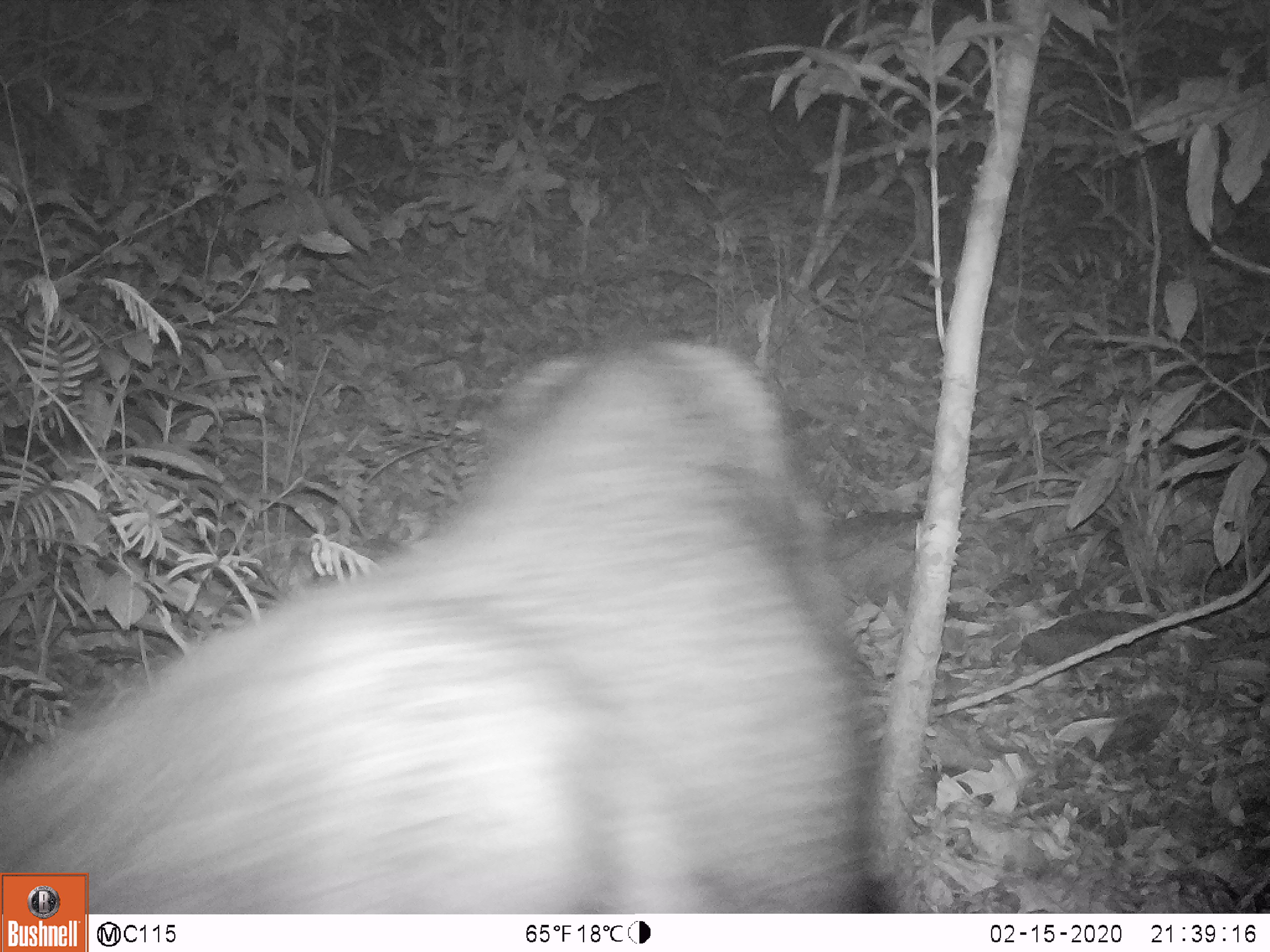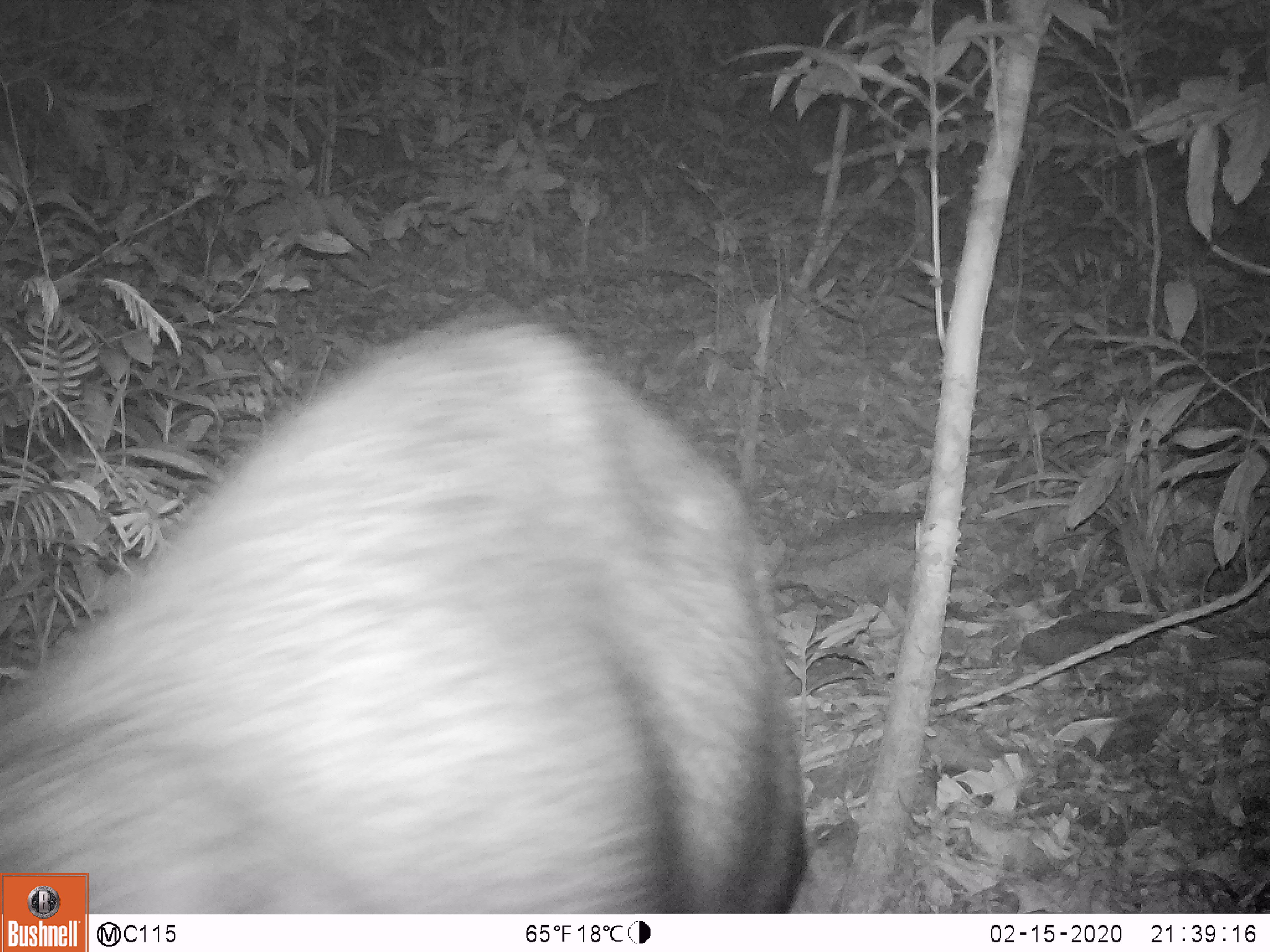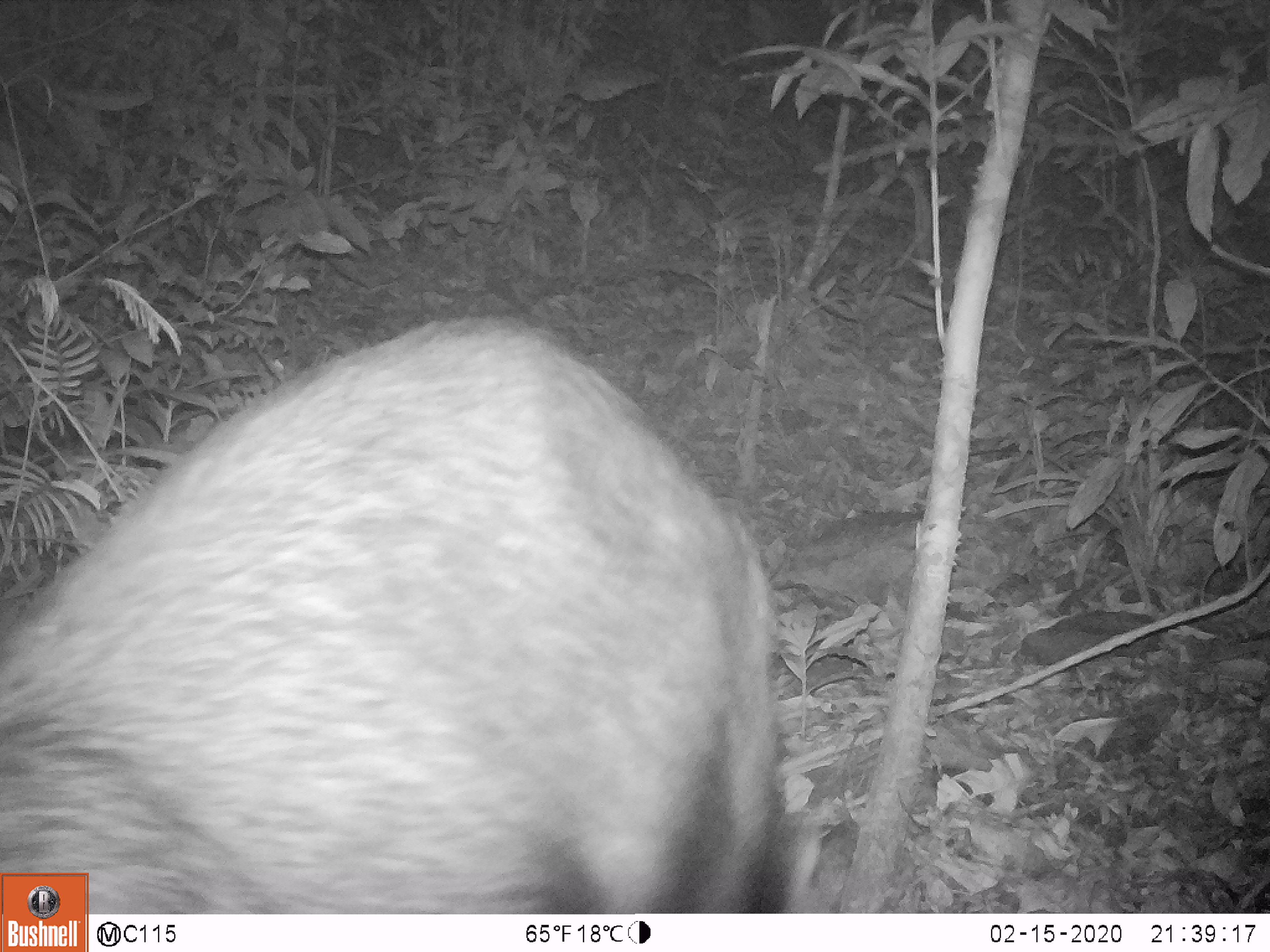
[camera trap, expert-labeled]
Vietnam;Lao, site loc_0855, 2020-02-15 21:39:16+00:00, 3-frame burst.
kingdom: Animalia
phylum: Chordata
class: Mammalia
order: Artiodactyla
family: Bovidae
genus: Capricornis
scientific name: Capricornis sumatraensis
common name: chinese serow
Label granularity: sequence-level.